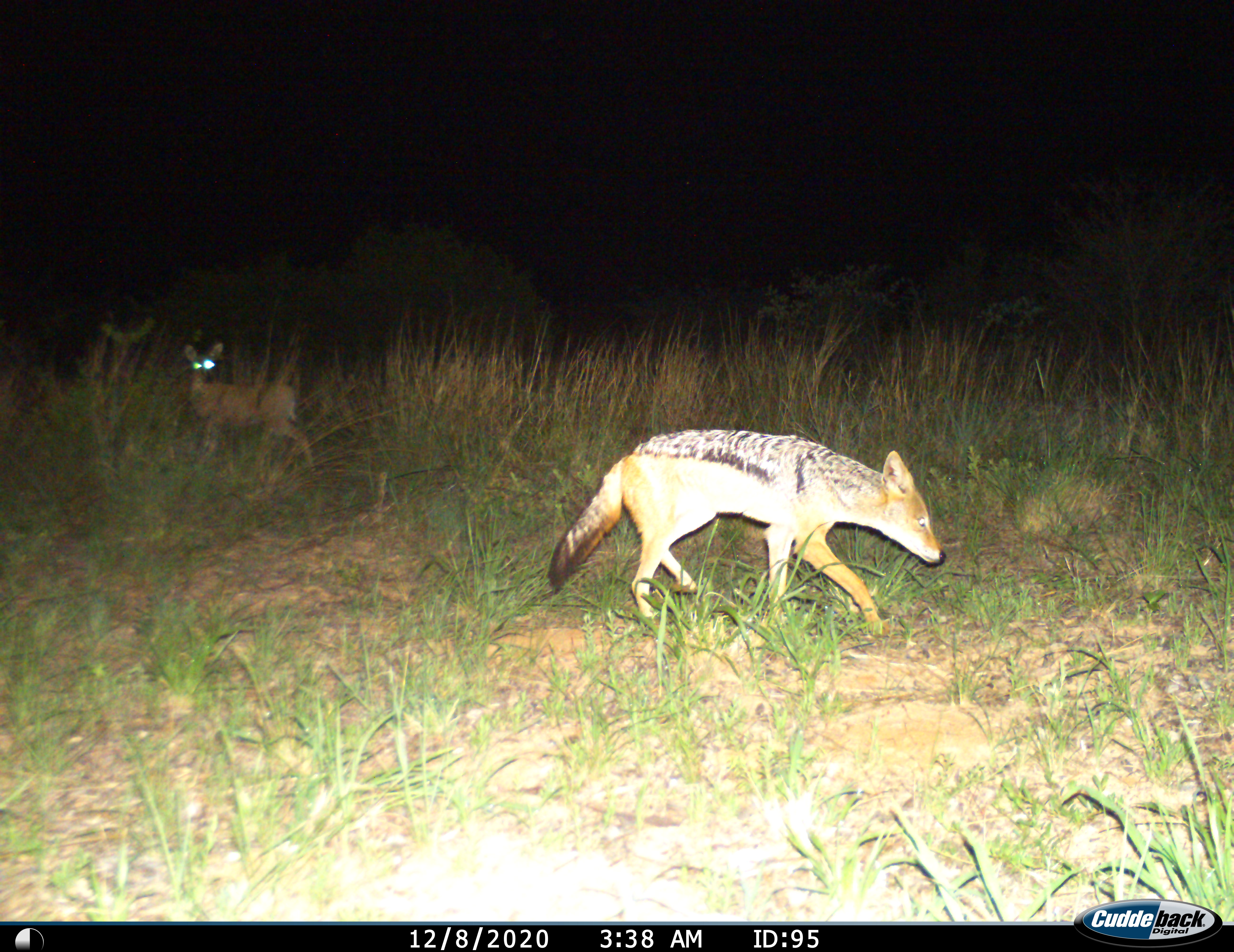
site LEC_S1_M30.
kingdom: Animalia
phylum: Chordata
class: Mammalia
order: Artiodactyla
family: Bovidae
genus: Sylvicapra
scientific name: Sylvicapra grimmia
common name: common duiker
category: duikercommongrey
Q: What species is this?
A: Duikercommongrey (common duiker) (Sylvicapra grimmia).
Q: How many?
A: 1.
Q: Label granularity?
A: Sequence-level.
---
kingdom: Animalia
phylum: Chordata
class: Mammalia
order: Carnivora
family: Canidae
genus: Lupulella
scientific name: Lupulella mesomelas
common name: black-backed jackal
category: jackalblackbacked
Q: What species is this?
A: Jackalblackbacked (black-backed jackal) (Lupulella mesomelas).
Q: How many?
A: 1.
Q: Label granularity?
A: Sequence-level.